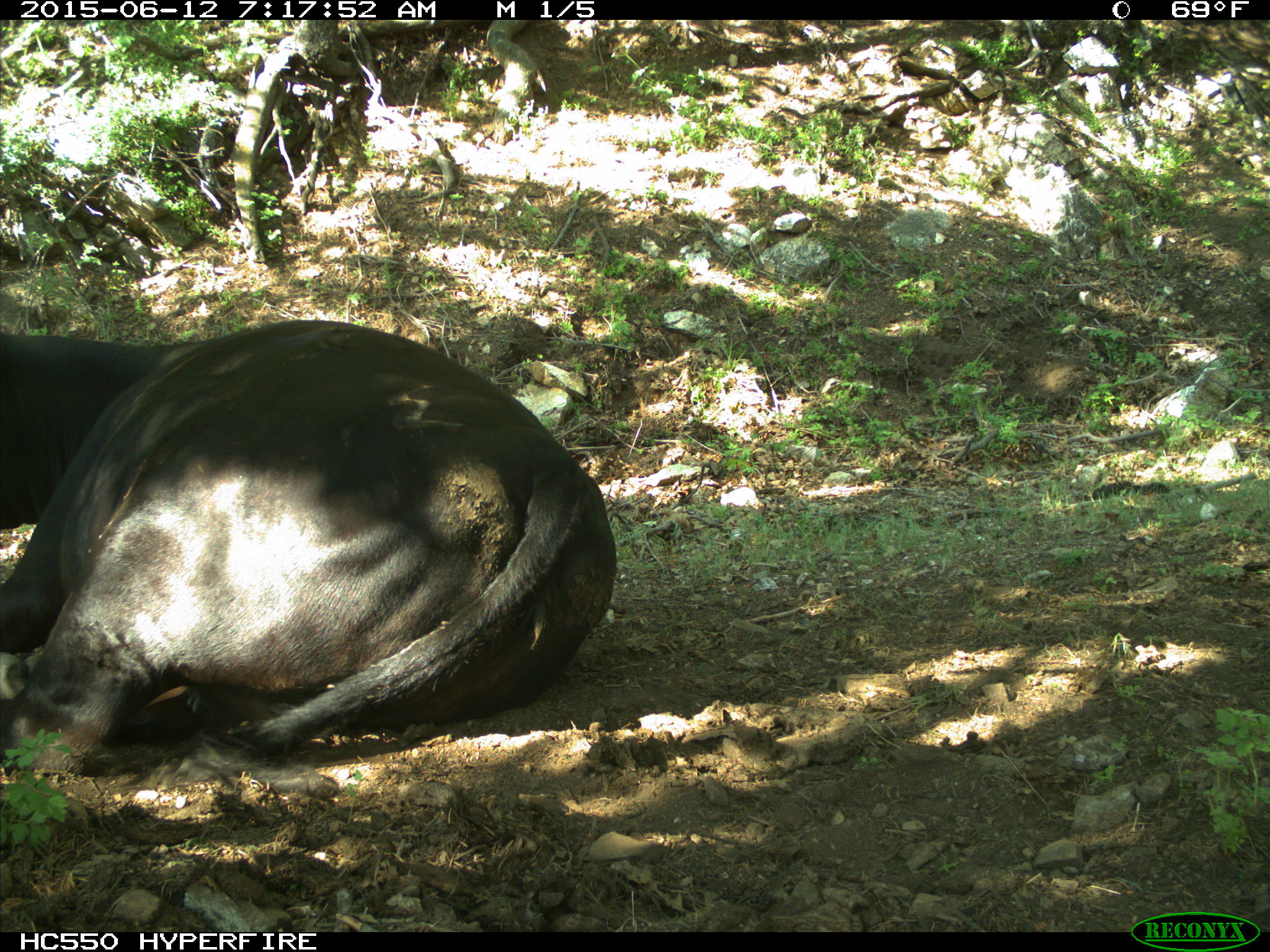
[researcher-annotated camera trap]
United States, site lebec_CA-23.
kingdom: Animalia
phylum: Chordata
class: Mammalia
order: Artiodactyla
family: Bovidae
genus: Bos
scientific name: Bos taurus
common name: domestic cow